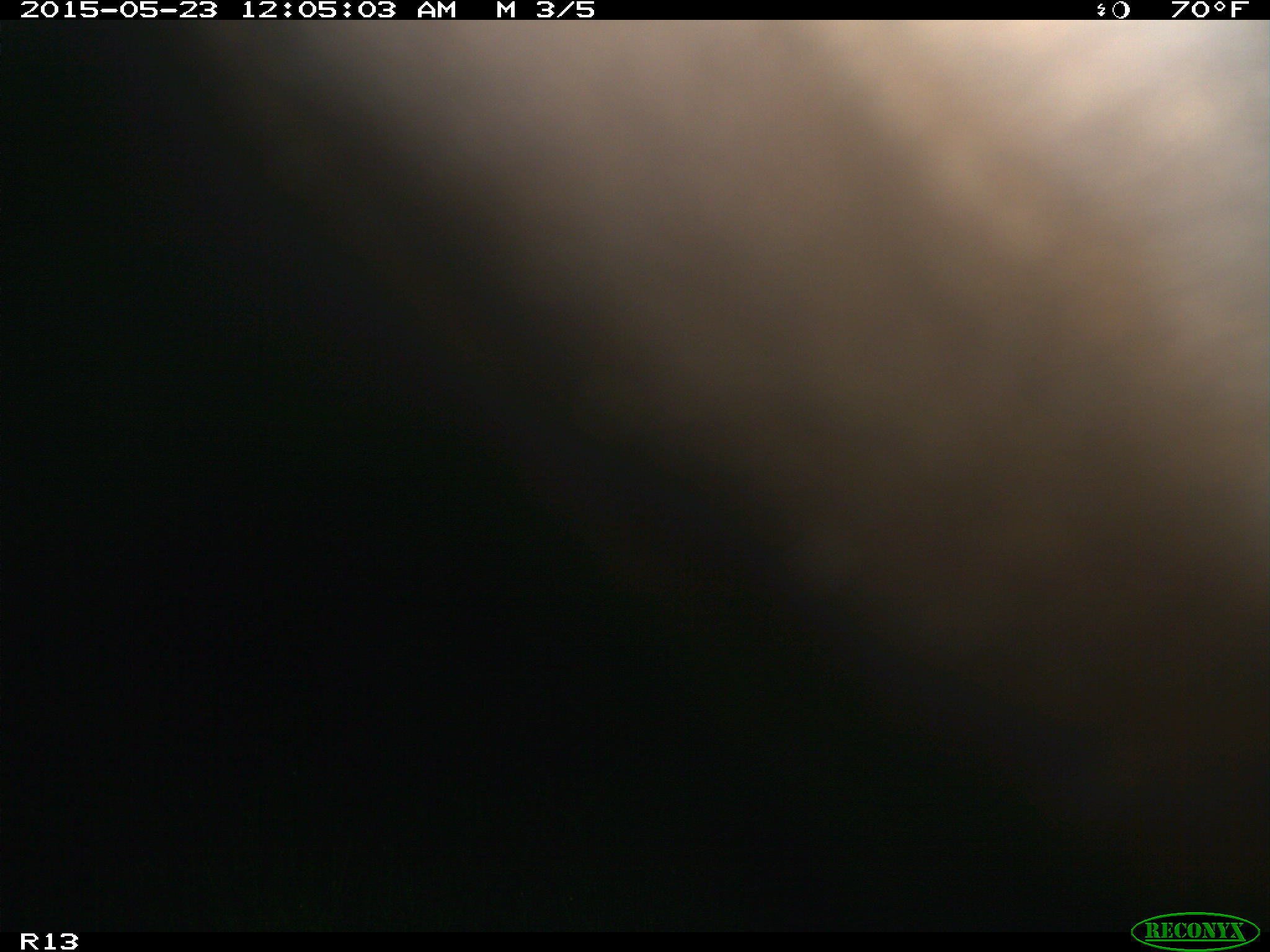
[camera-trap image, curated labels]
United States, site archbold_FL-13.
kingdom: Animalia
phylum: Chordata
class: Mammalia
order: Artiodactyla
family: Bovidae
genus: Bos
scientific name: Bos taurus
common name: domestic cow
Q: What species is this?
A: Bos taurus (domestic cow).